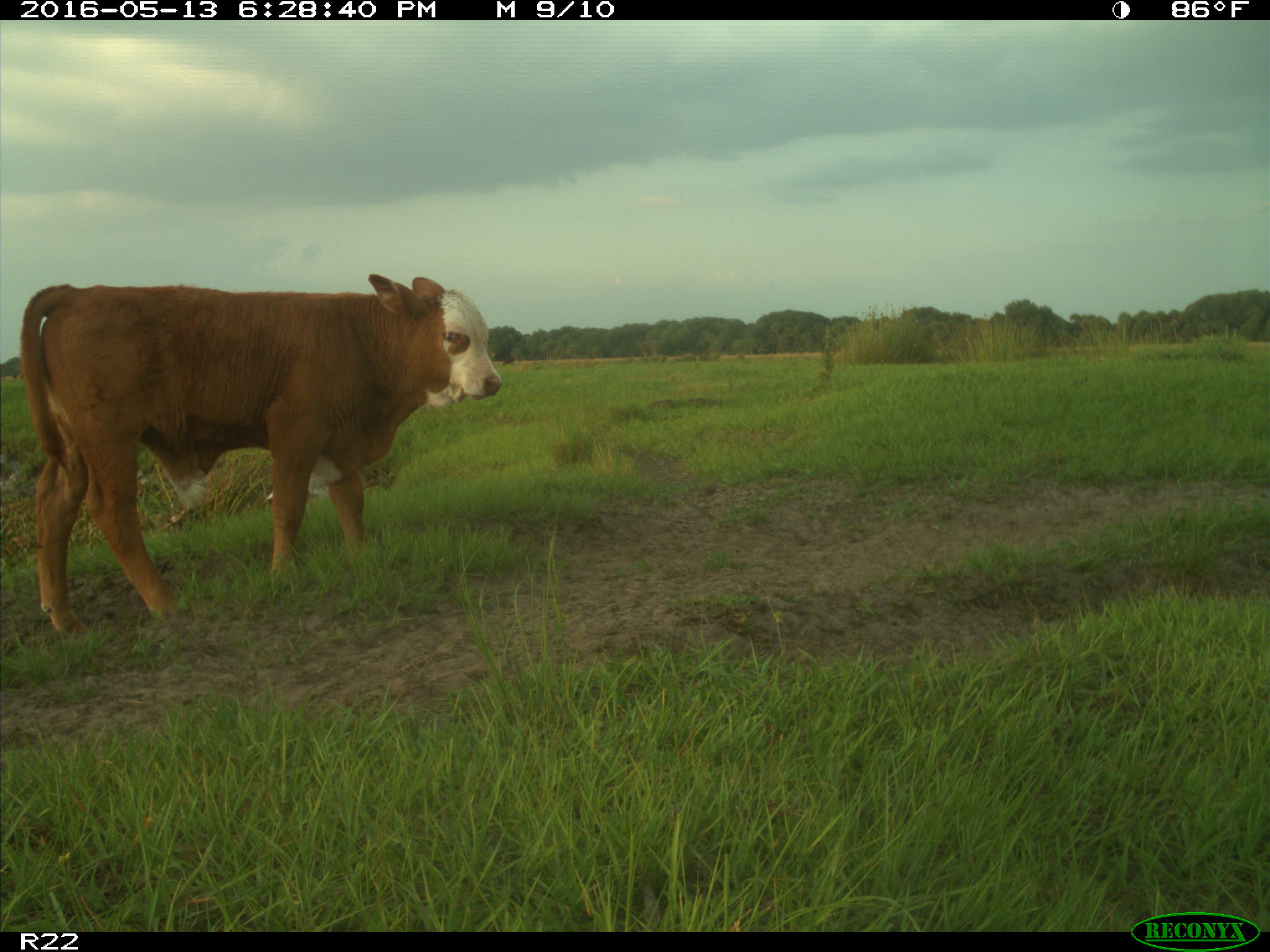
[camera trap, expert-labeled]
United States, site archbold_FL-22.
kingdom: Animalia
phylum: Chordata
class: Mammalia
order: Artiodactyla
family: Bovidae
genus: Bos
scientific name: Bos taurus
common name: domestic cow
Bos taurus (domestic cow).